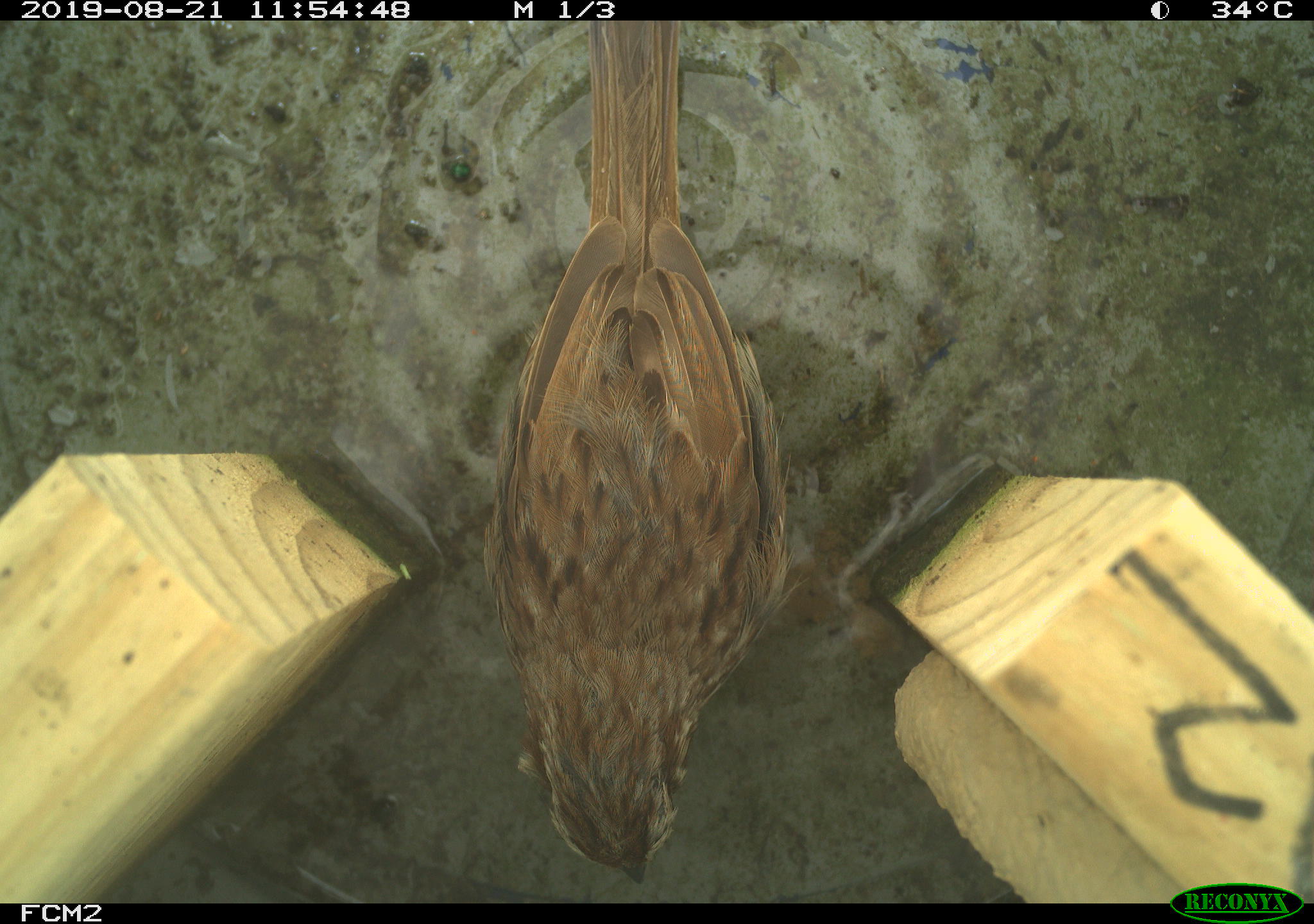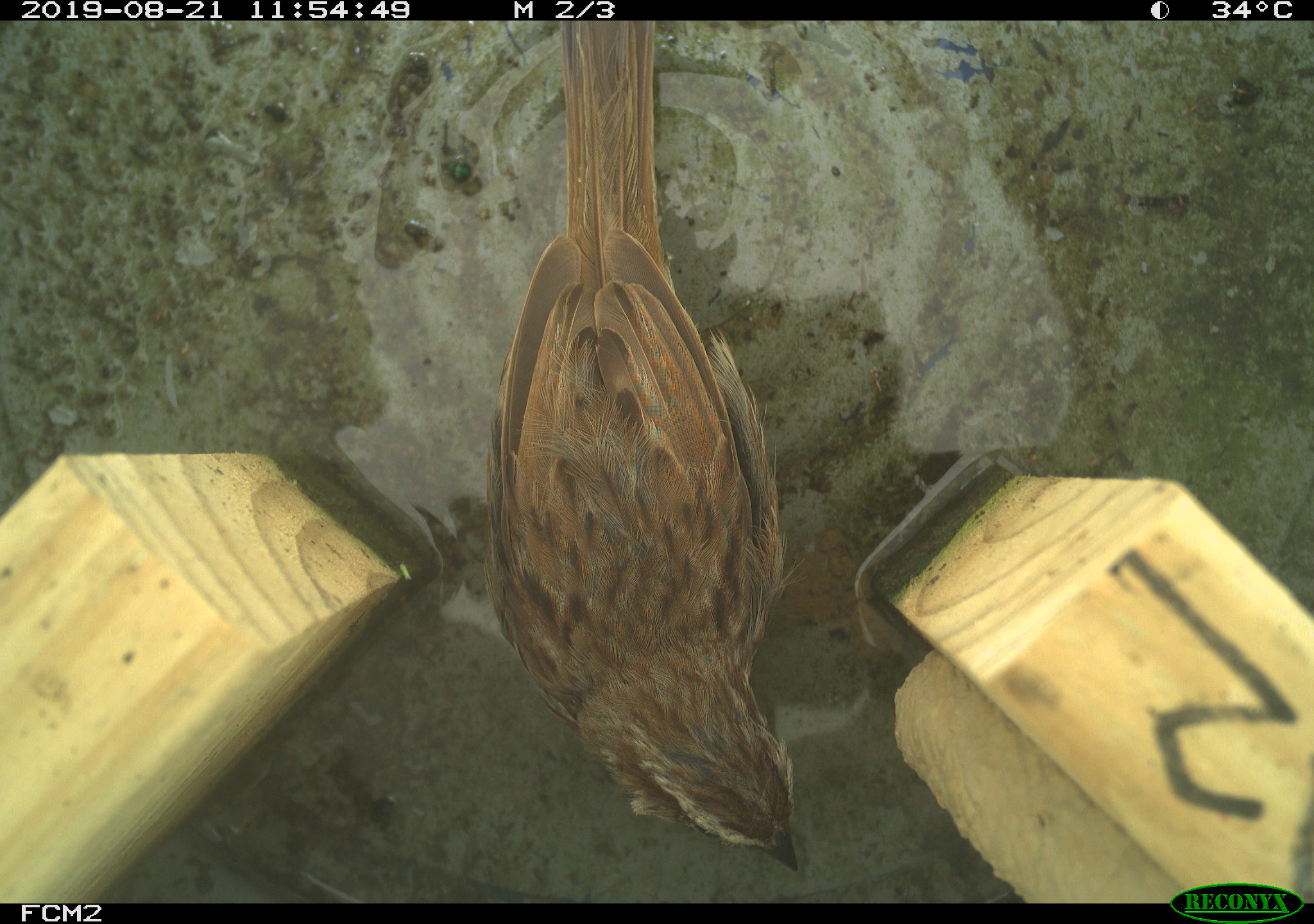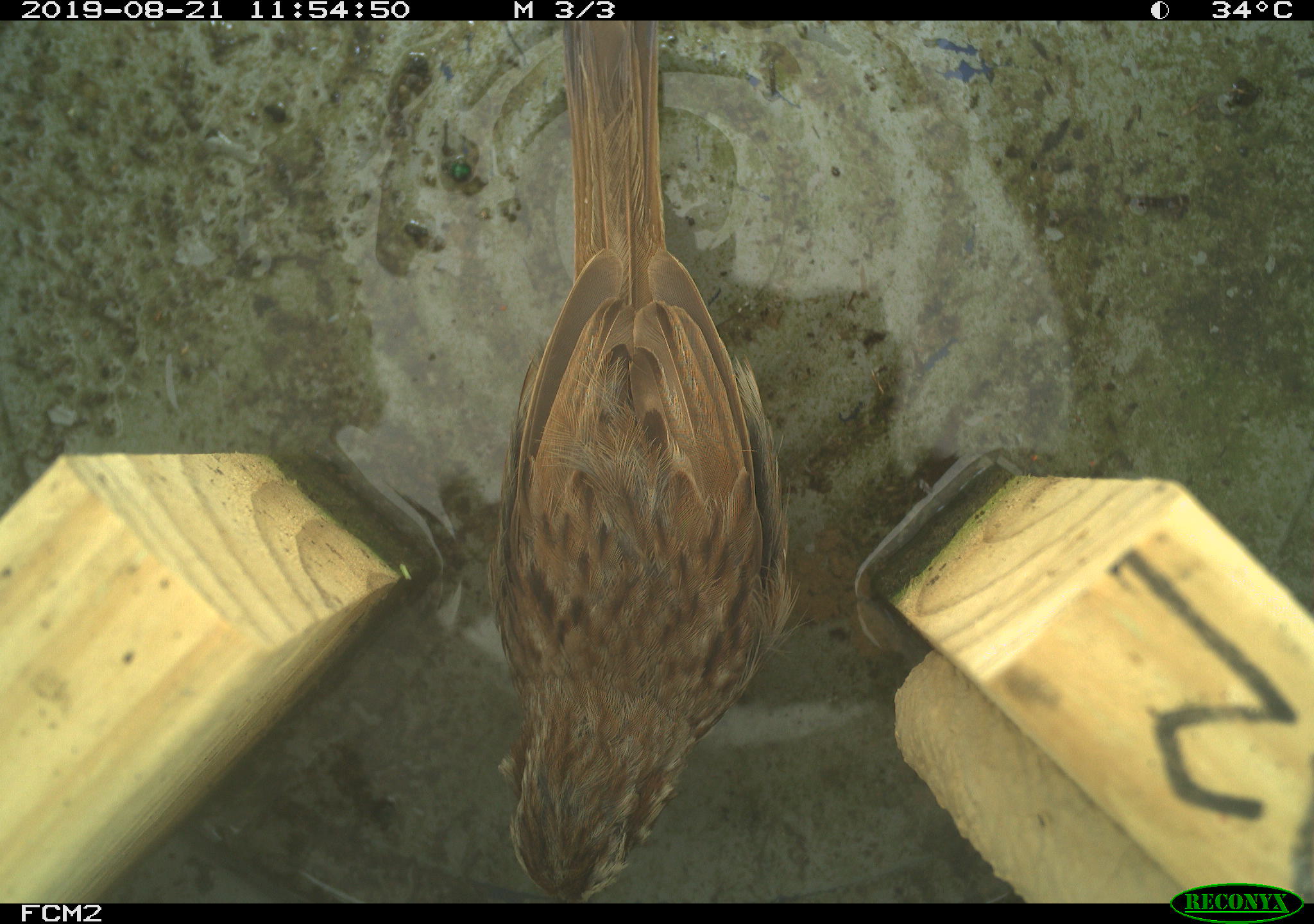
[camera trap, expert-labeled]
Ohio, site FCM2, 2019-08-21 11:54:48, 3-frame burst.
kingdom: Animalia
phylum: Chordata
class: Aves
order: Passeriformes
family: Passerellidae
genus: Melospiza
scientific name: Melospiza melodia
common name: song sparrow